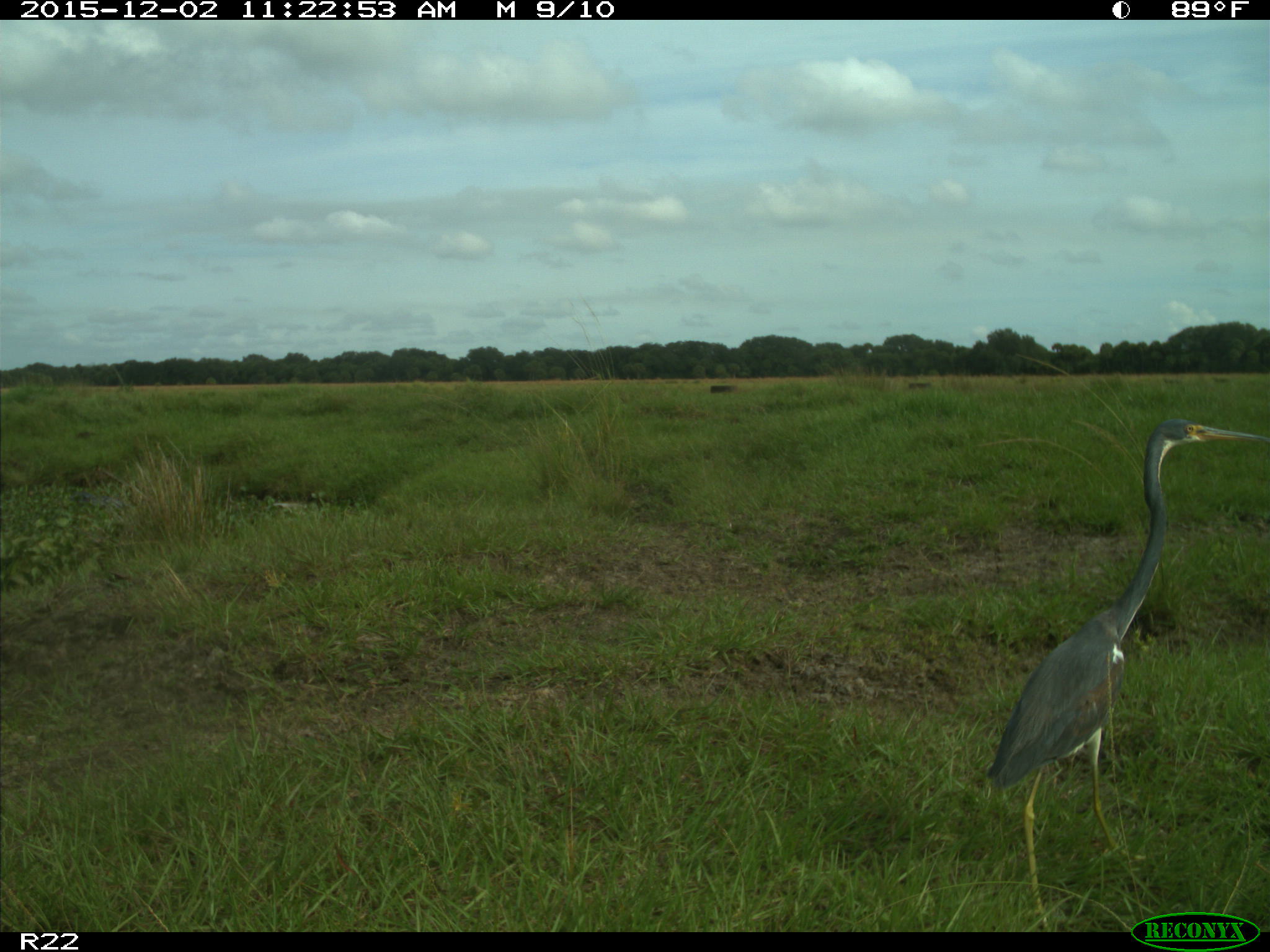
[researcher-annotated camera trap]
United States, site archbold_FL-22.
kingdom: Animalia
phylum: Chordata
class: Aves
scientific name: Aves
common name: birds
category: unidentified bird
Unidentified bird (birds) (Aves).